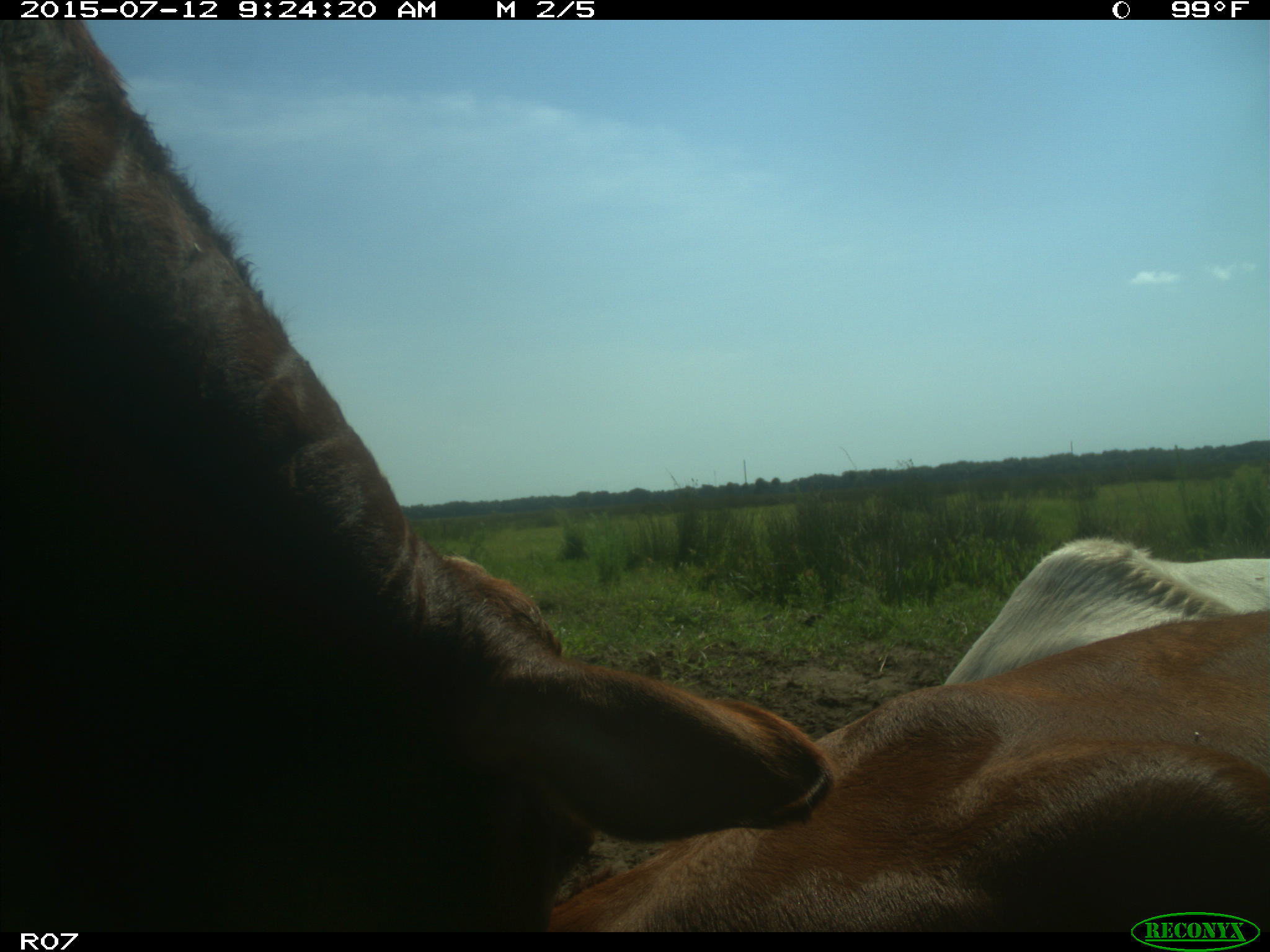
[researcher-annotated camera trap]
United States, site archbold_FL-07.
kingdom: Animalia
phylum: Chordata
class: Mammalia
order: Artiodactyla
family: Bovidae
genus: Bos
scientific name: Bos taurus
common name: domestic cow